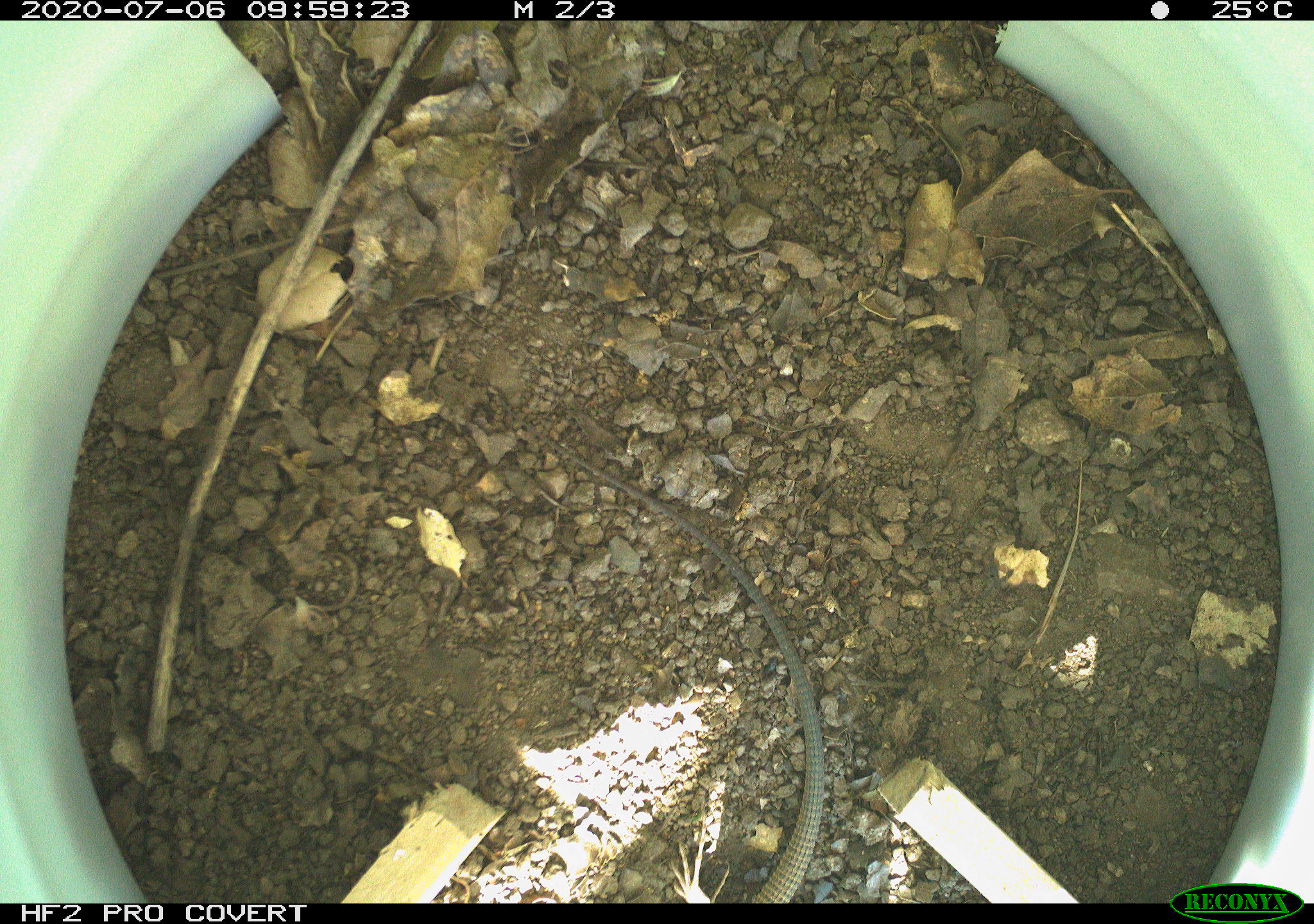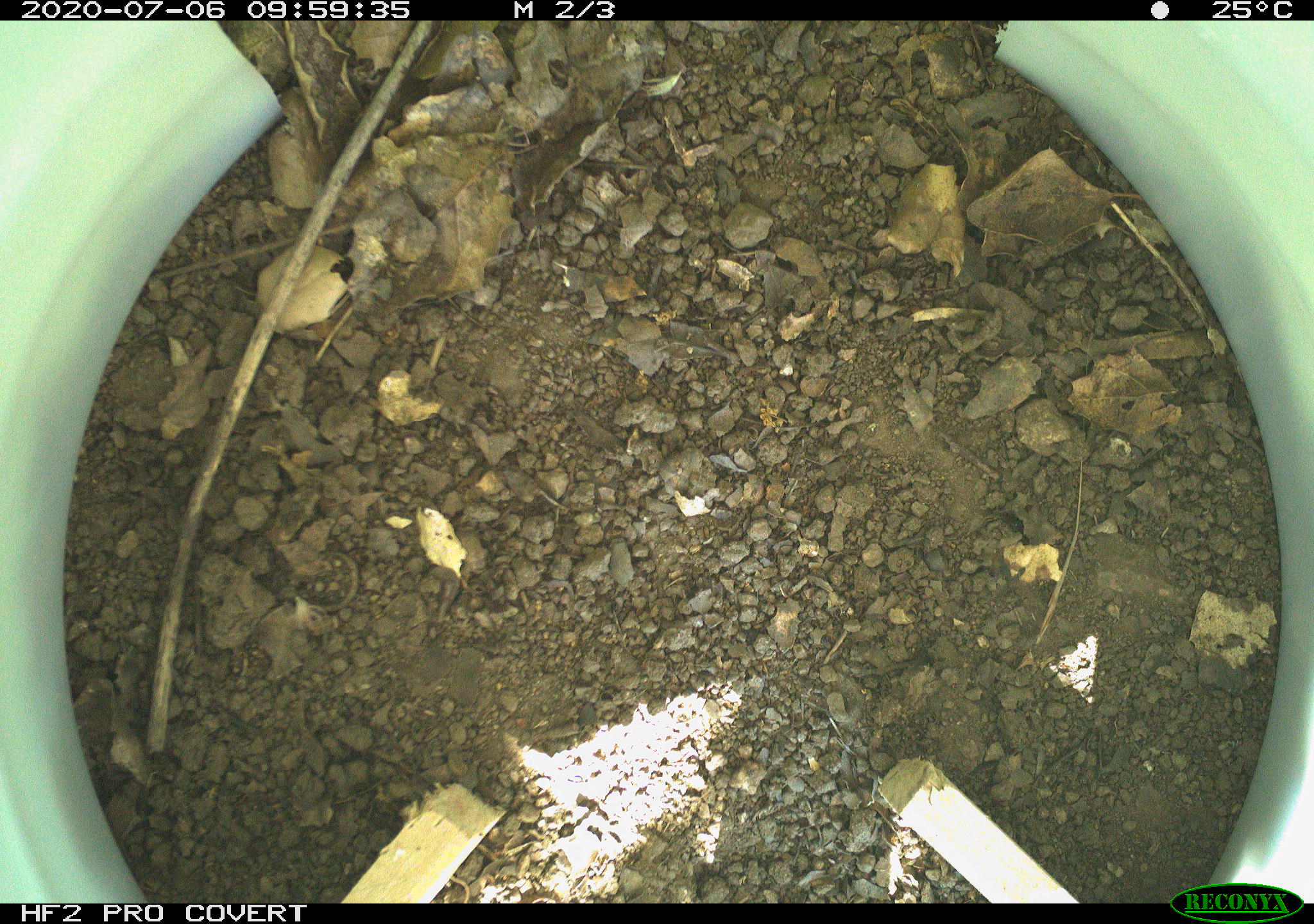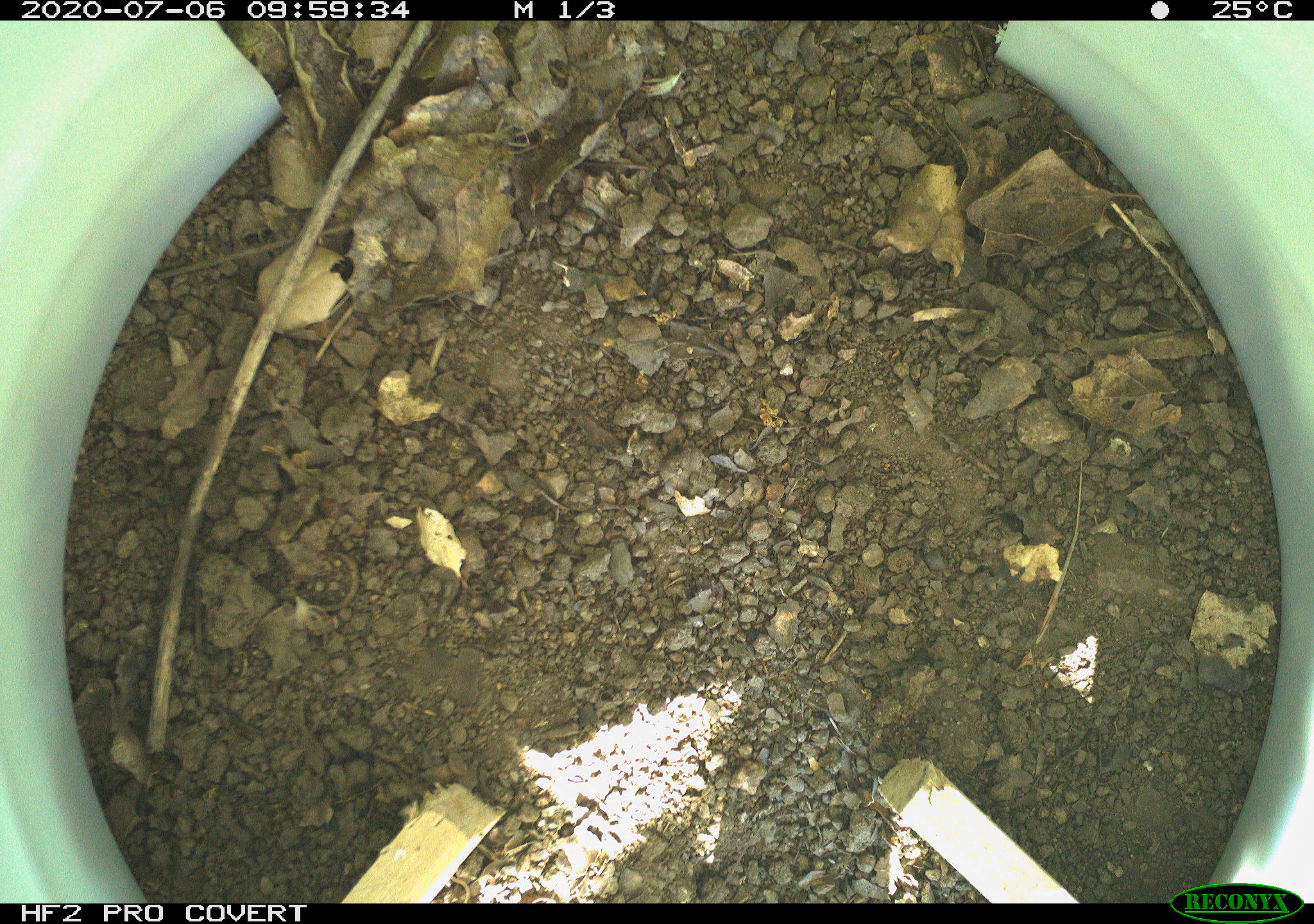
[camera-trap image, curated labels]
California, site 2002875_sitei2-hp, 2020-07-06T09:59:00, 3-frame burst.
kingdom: Animalia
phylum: Chordata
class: Reptilia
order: Squamata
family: Teiidae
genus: Aspidoscelis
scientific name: Aspidoscelis tigris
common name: western whiptail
Western whiptail (Aspidoscelis tigris).